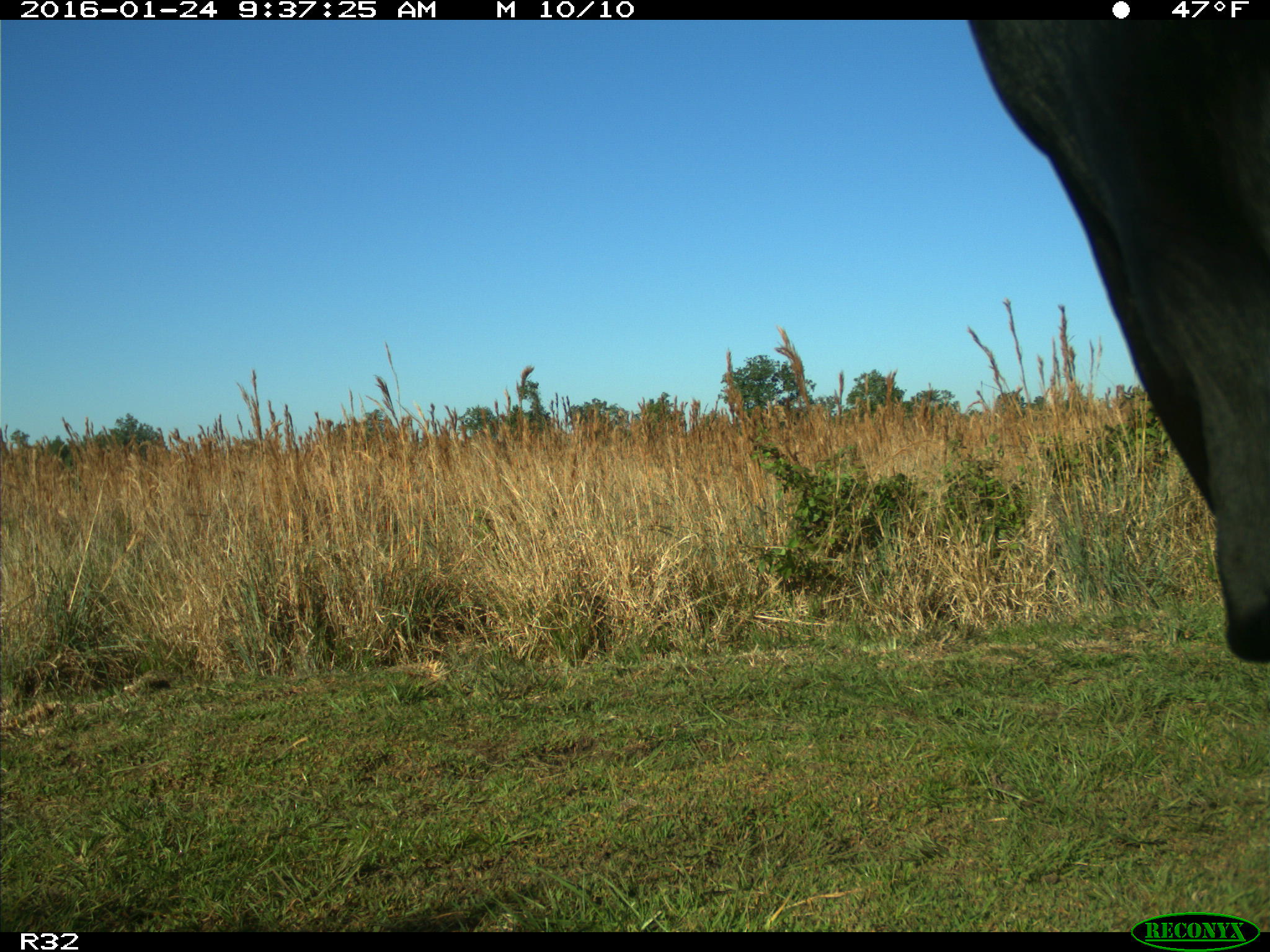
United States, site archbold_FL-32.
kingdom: Animalia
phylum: Chordata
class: Mammalia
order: Artiodactyla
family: Bovidae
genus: Bos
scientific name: Bos taurus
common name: domestic cow